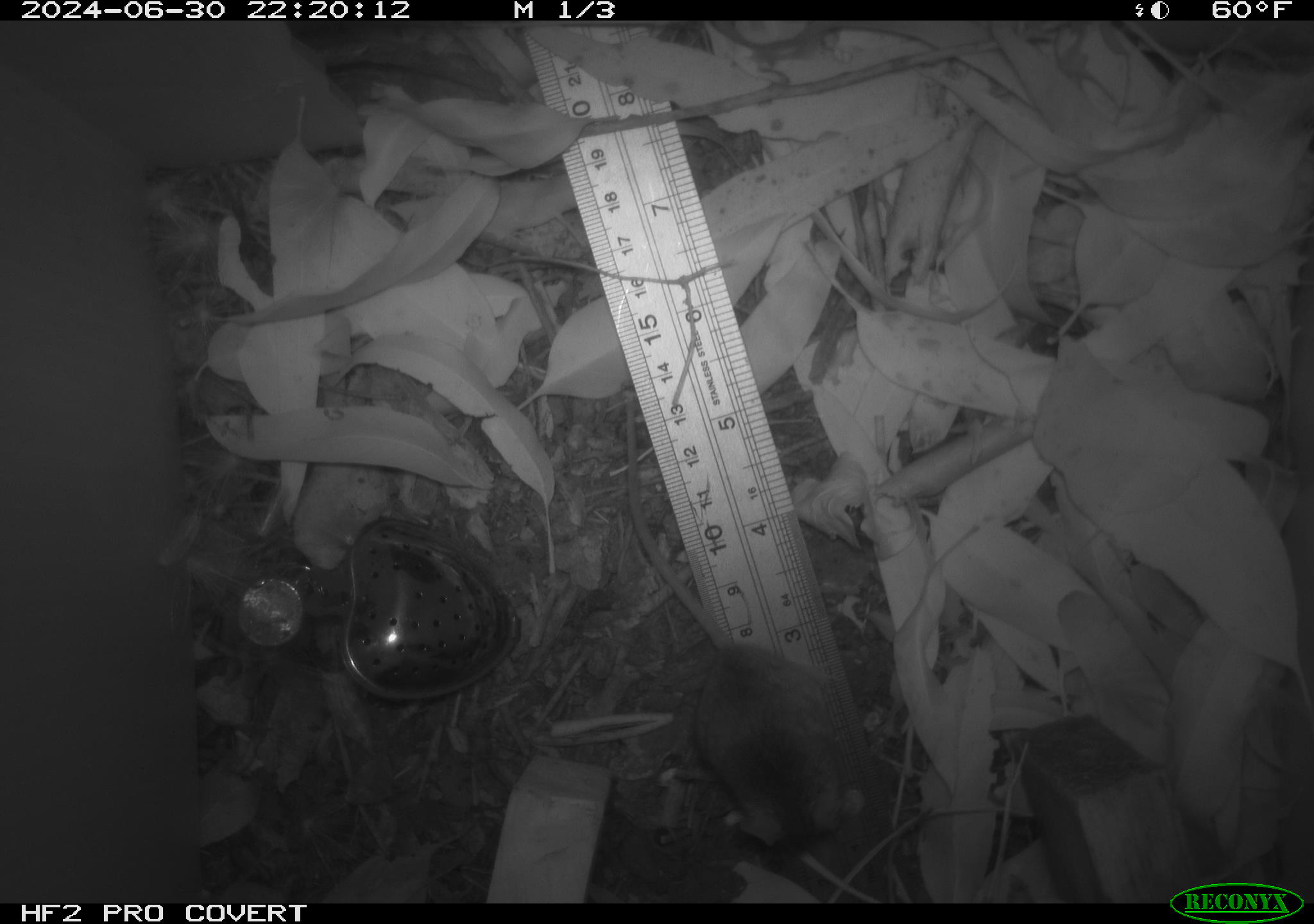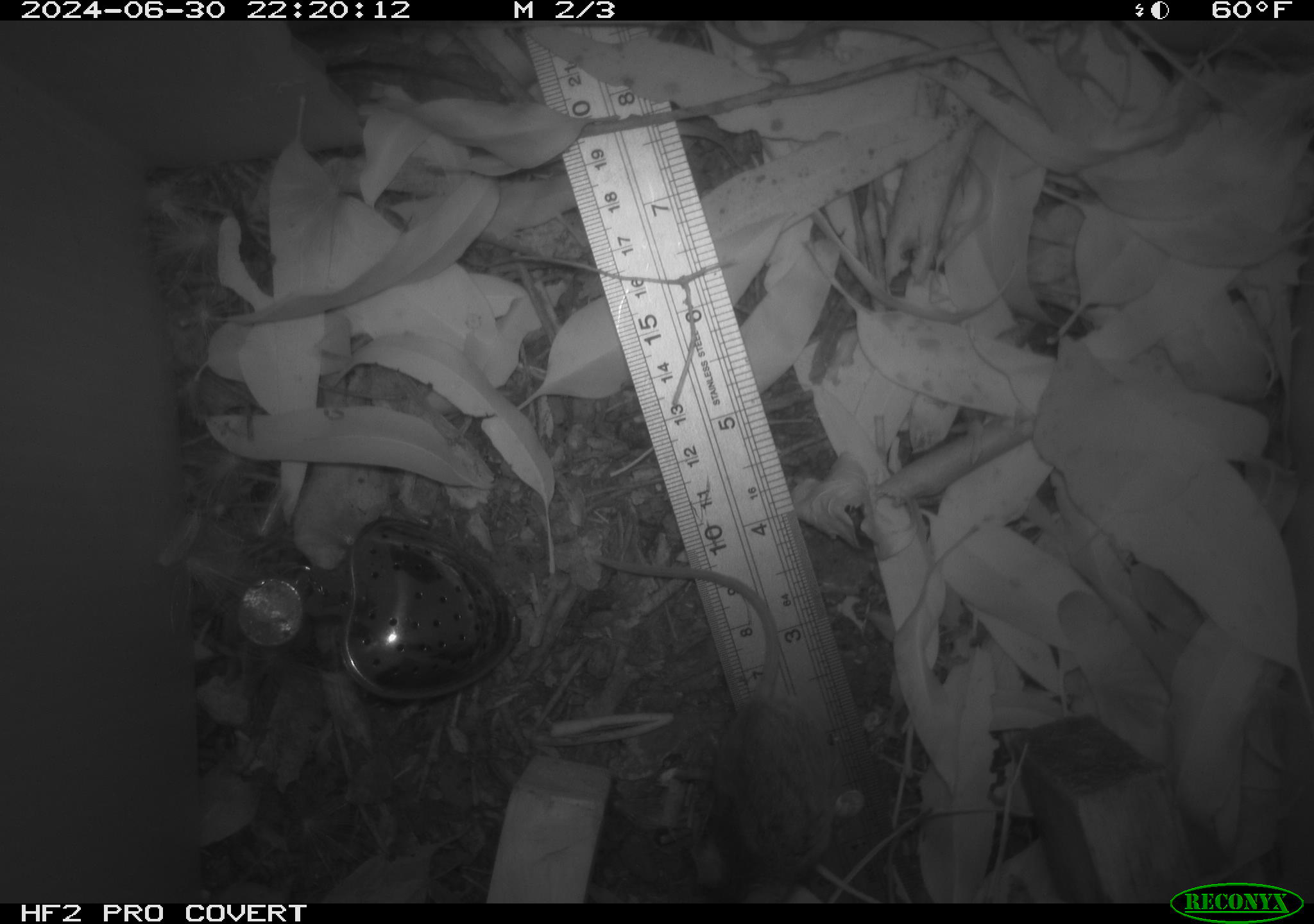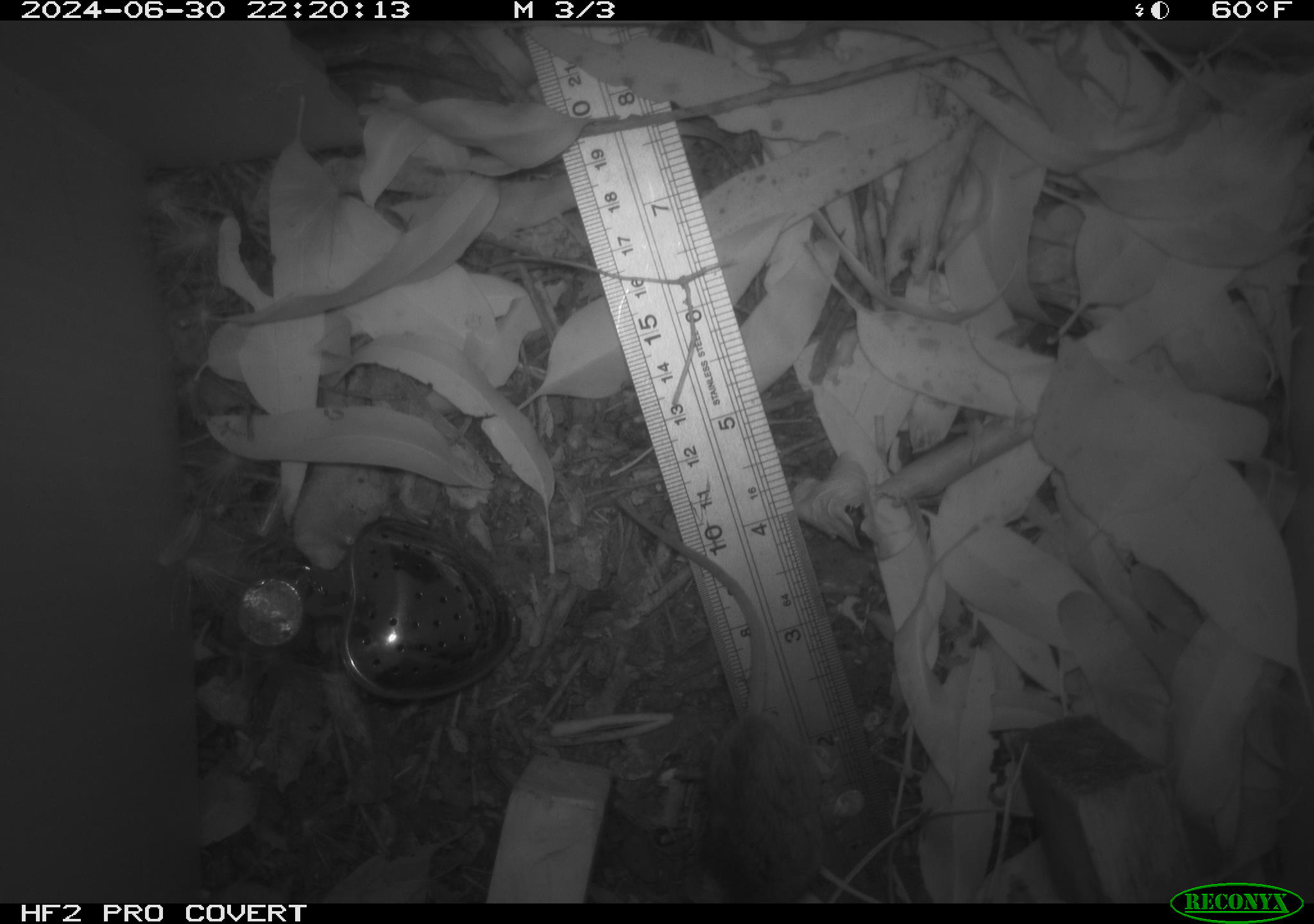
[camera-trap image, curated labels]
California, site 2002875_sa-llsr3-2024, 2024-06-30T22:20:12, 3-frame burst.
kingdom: Animalia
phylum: Chordata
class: Mammalia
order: Rodentia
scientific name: Rodentia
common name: mouse species